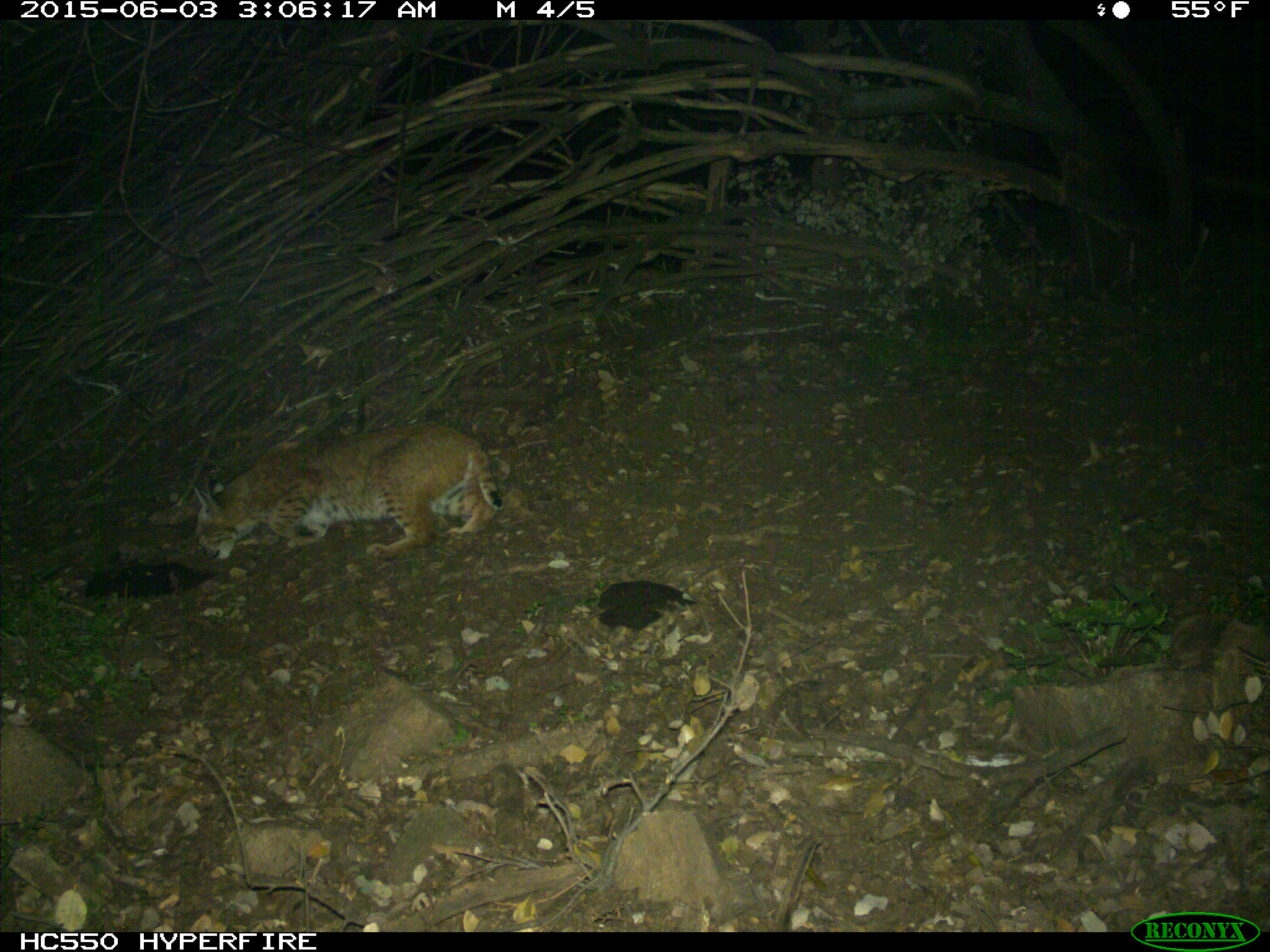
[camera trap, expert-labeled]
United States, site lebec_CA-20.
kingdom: Animalia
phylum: Chordata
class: Mammalia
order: Carnivora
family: Felidae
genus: Lynx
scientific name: Lynx rufus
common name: bobcat